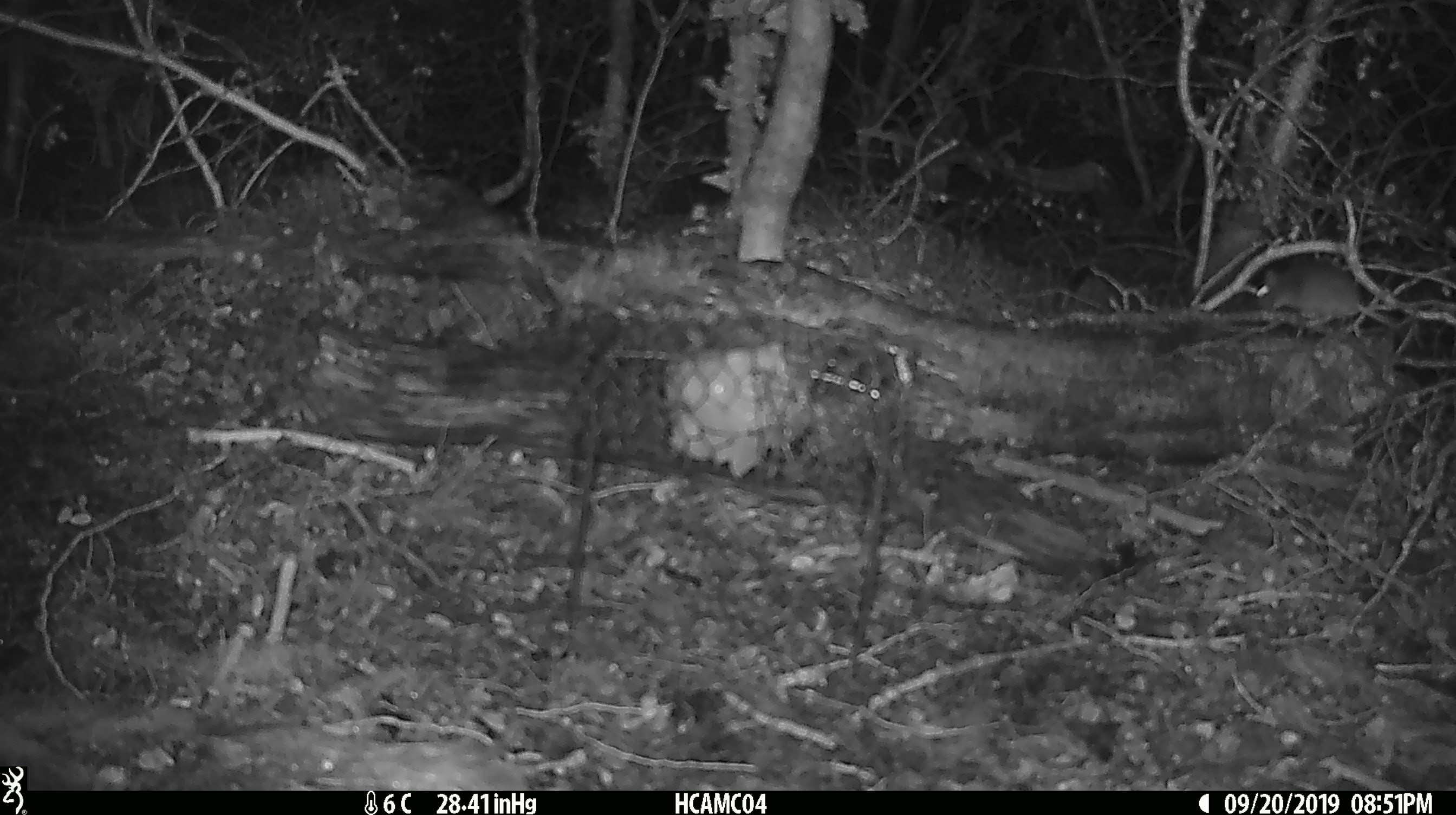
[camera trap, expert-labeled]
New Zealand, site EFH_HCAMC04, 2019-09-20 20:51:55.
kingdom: Animalia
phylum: Chordata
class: Mammalia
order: Rodentia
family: Muridae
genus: Mus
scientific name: Mus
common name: mouse